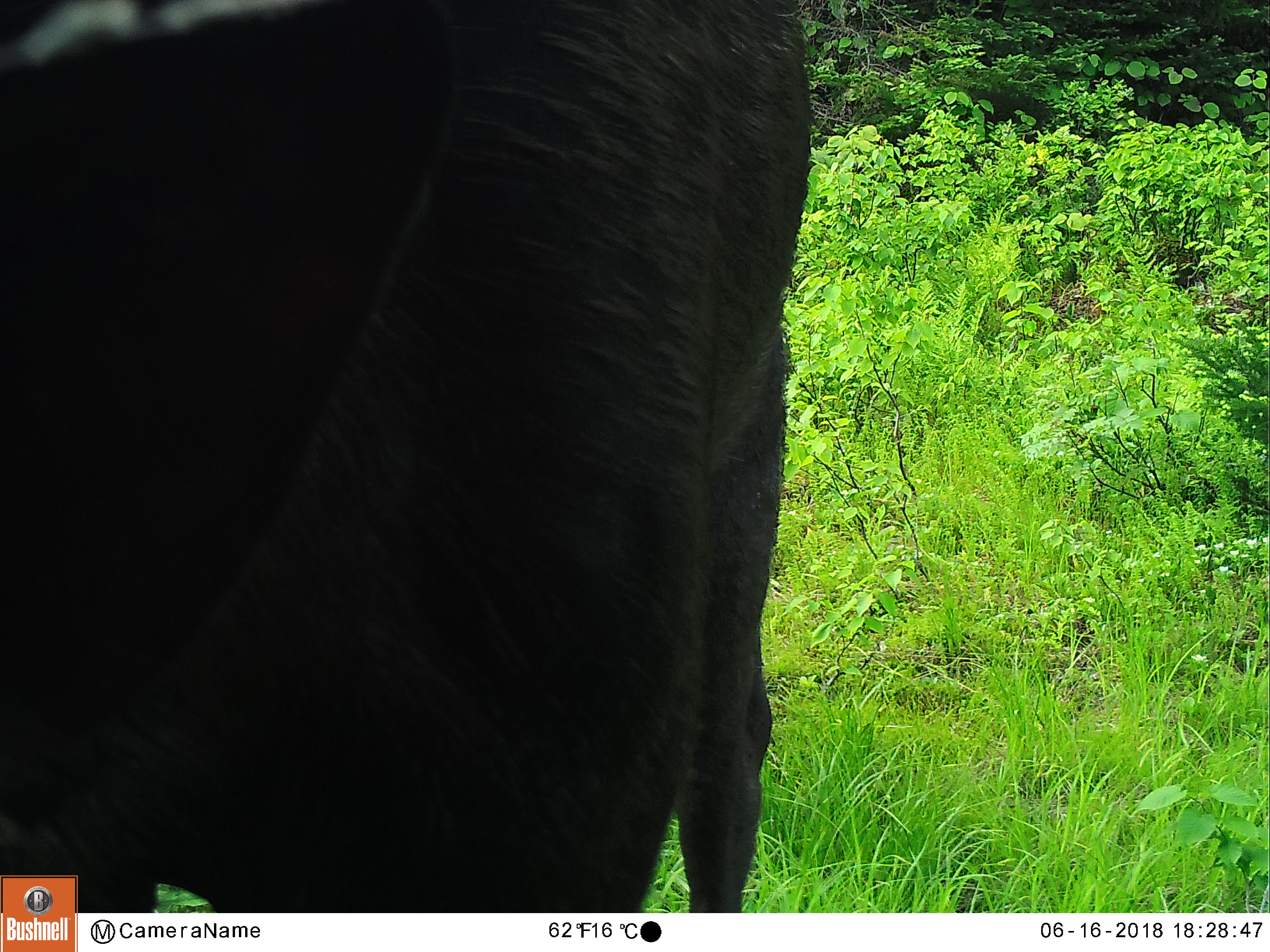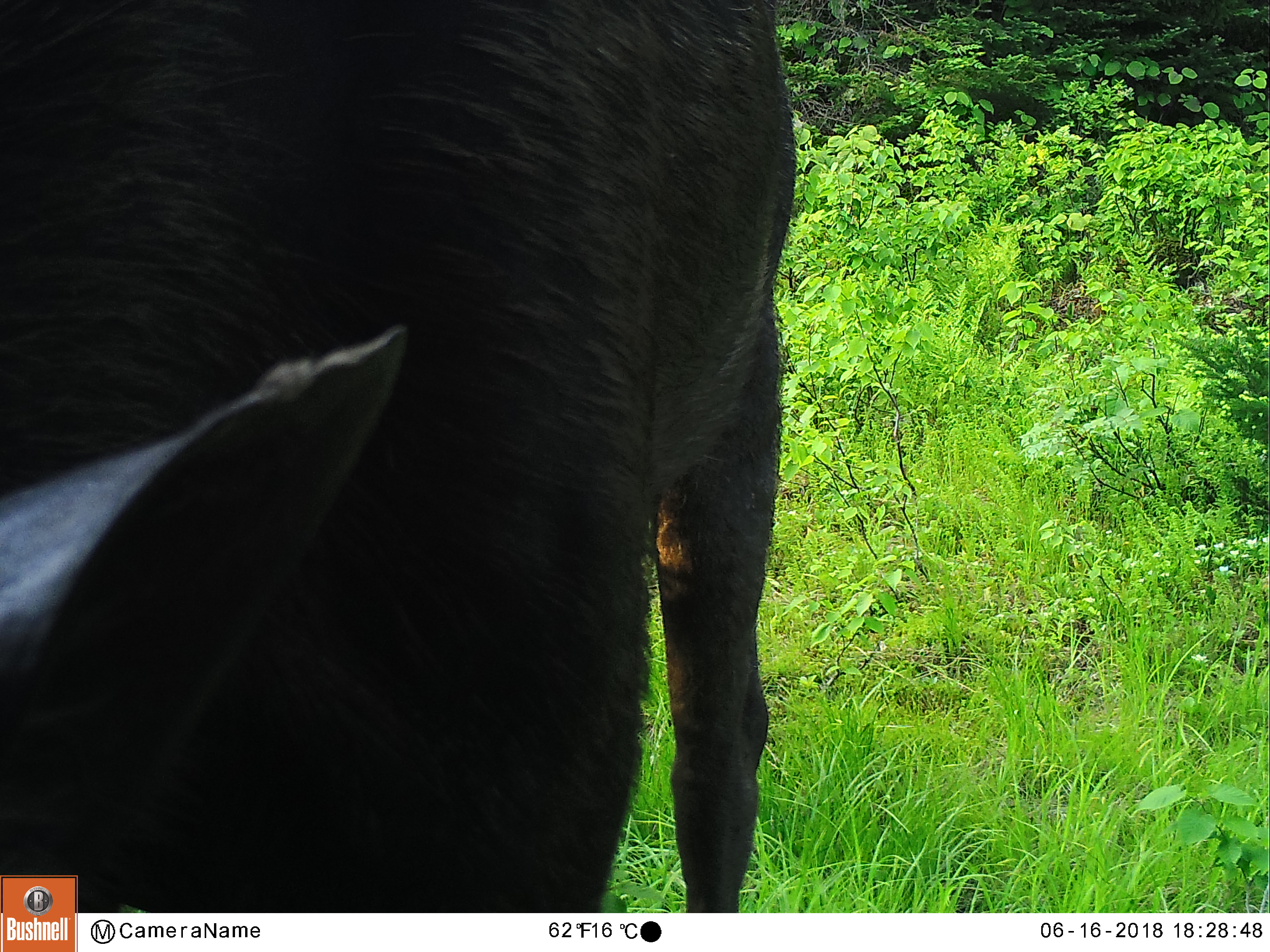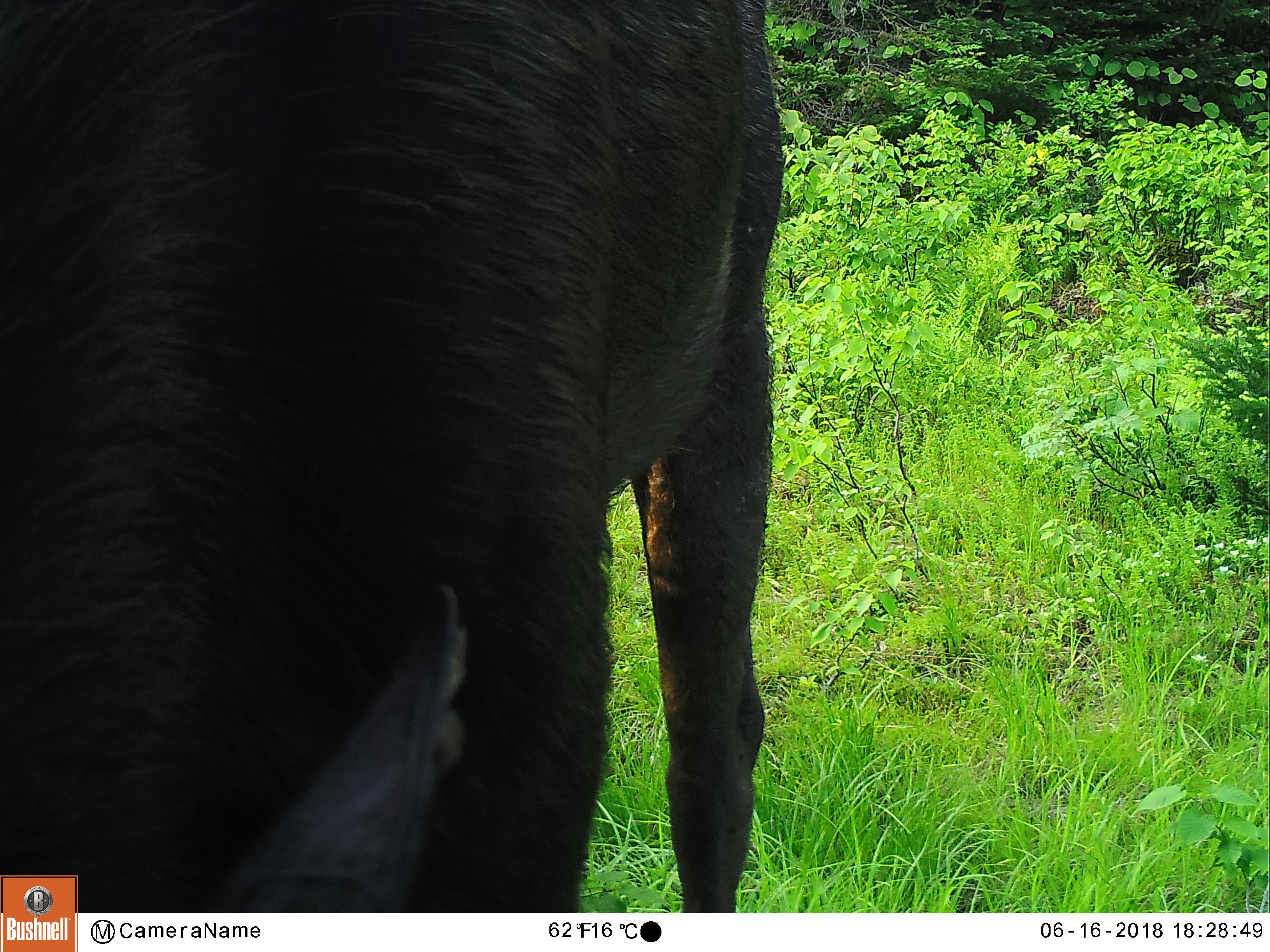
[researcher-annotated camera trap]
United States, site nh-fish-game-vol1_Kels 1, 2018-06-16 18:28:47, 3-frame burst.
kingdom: Animalia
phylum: Chordata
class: Mammalia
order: Artiodactyla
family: Cervidae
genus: Alces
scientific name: Alces alces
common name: moose